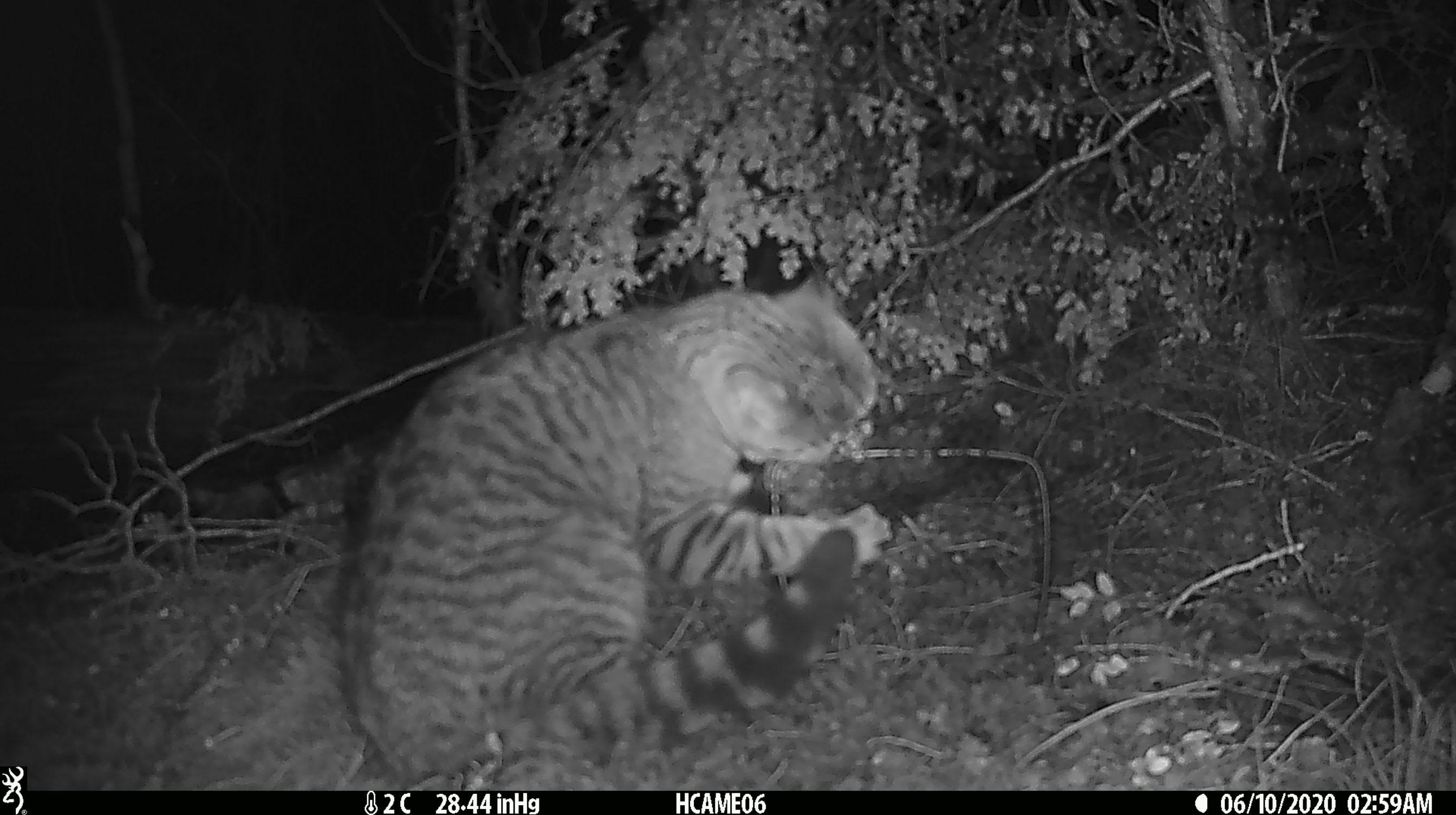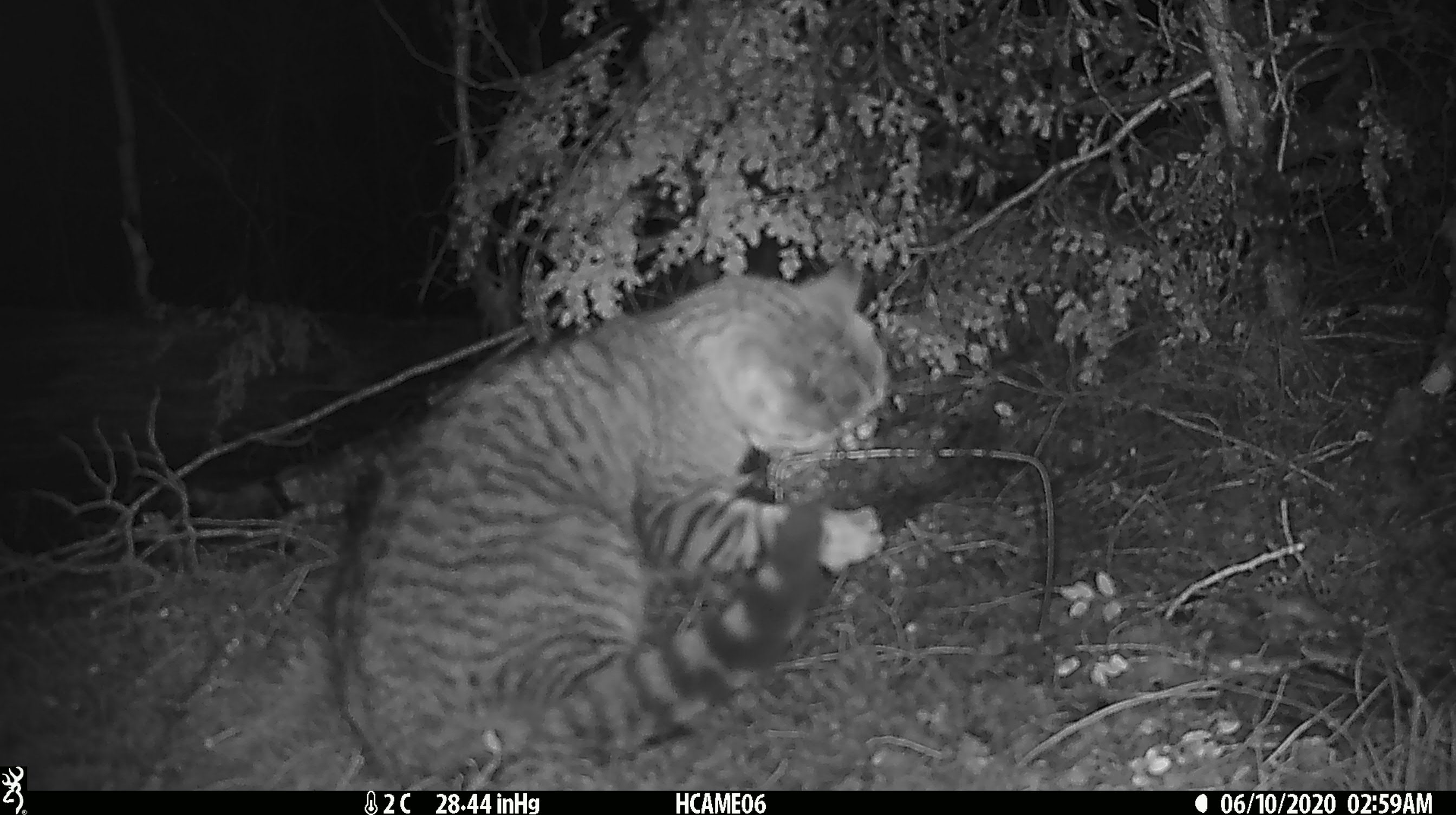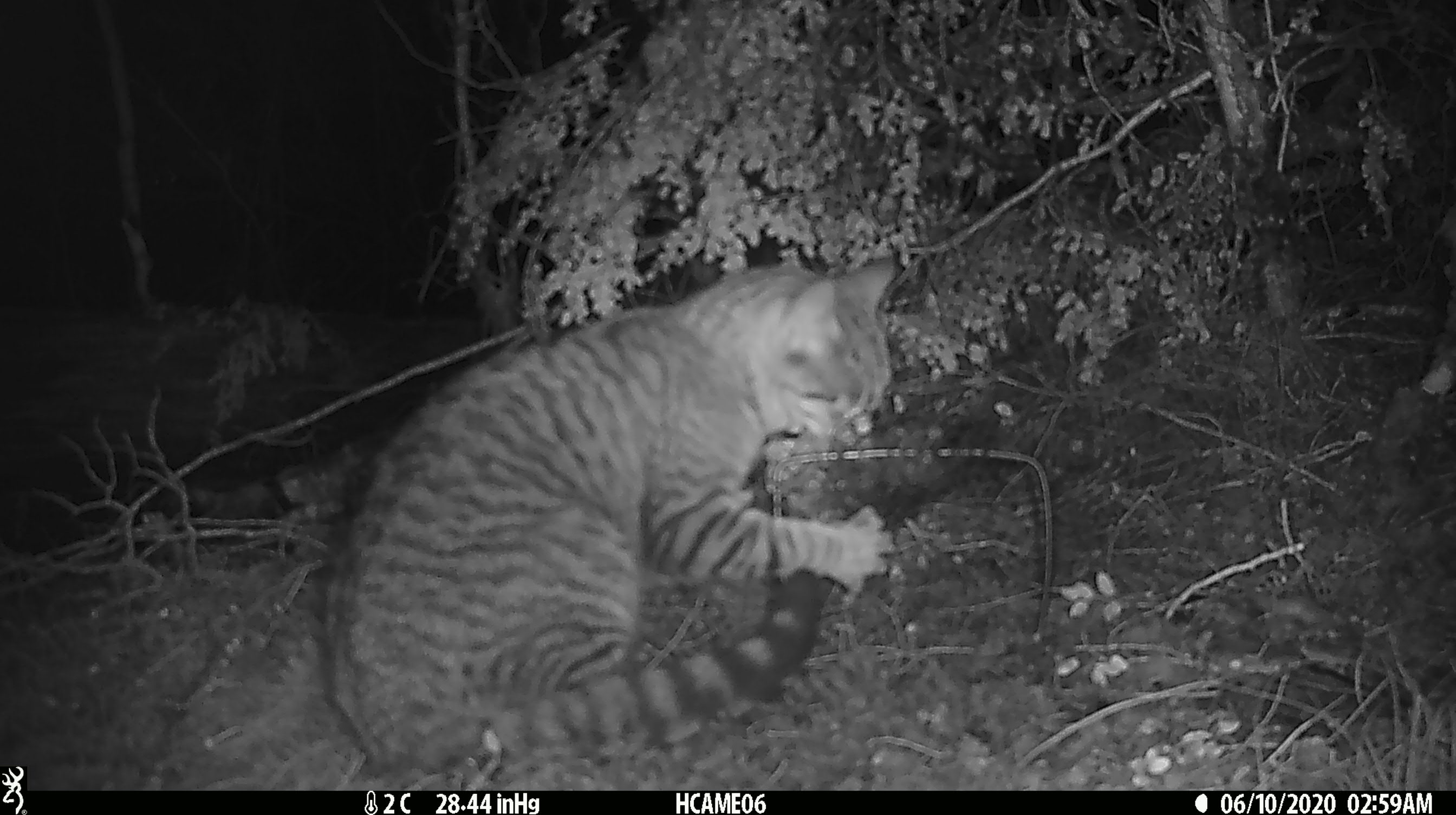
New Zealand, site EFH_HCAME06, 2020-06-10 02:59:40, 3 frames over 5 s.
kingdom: Animalia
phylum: Chordata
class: Mammalia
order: Carnivora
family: Felidae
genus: Felis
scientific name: Felis catus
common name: domestic cat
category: cat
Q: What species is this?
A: Cat (domestic cat) (Felis catus).